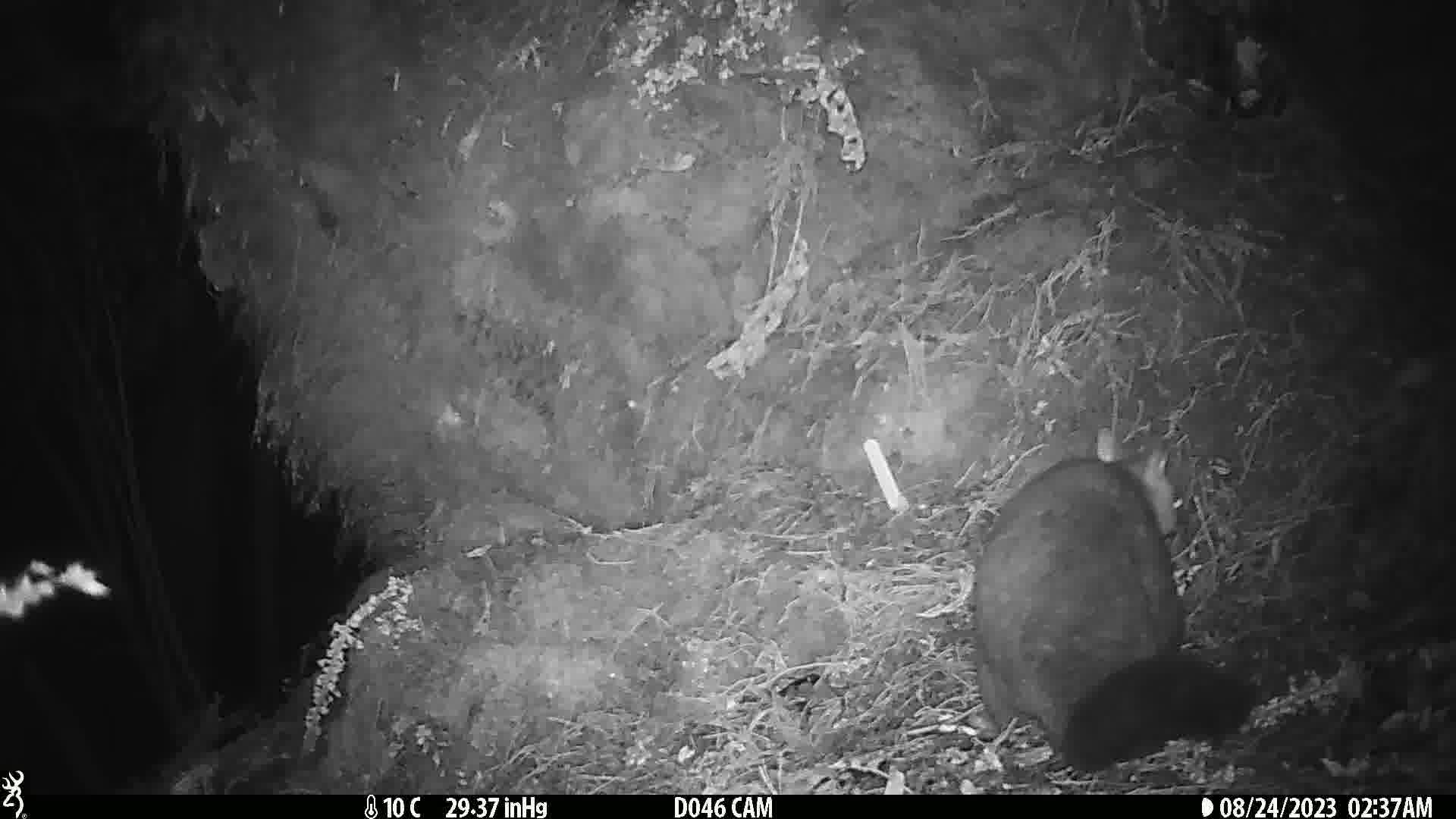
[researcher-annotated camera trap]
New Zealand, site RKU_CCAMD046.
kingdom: Animalia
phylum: Chordata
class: Mammalia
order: Diprotodontia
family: Phalangeridae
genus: Trichosurus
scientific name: Trichosurus vulpecula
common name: common brushtail possum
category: possum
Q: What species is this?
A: Possum (common brushtail possum) (Trichosurus vulpecula).